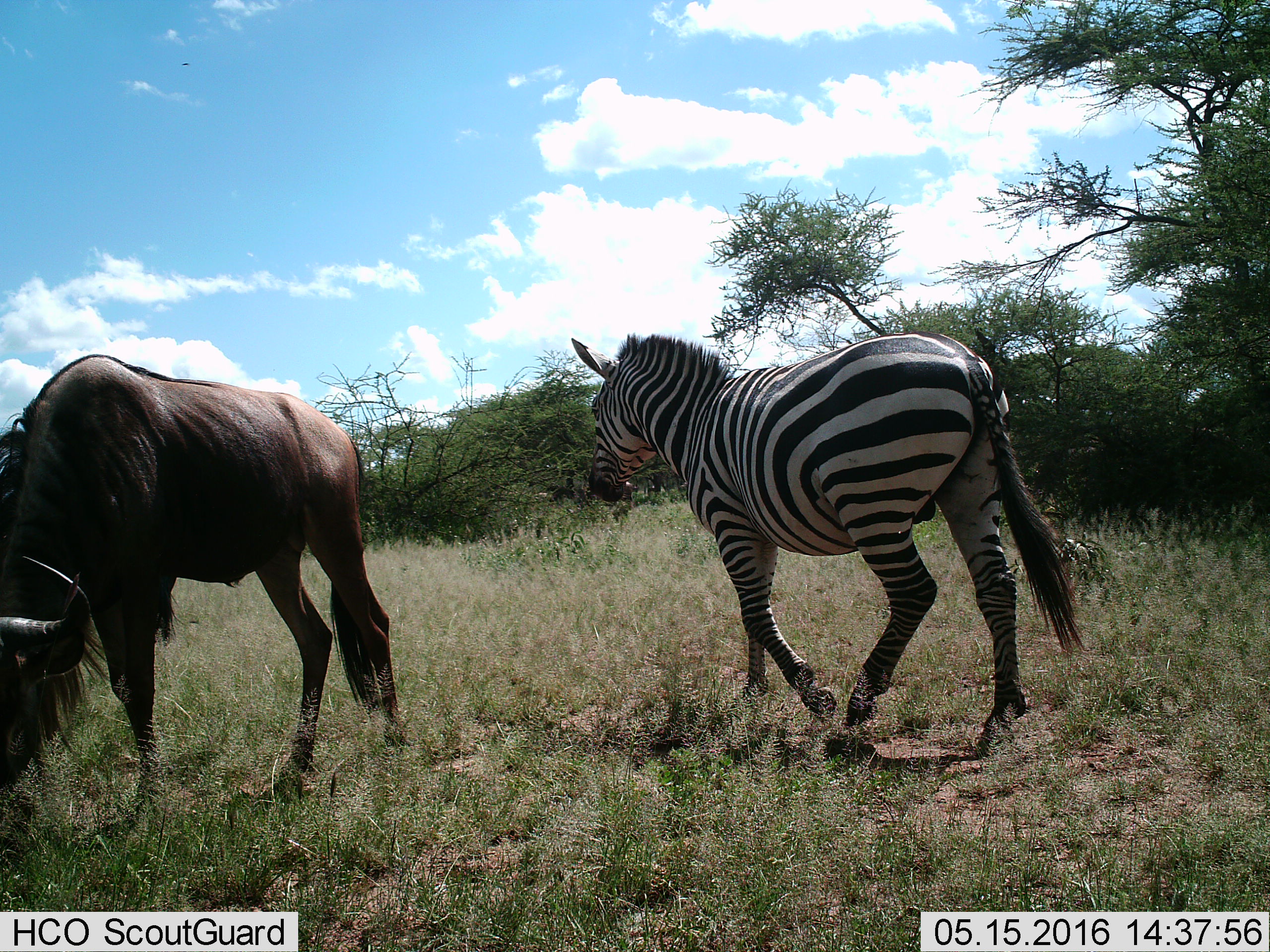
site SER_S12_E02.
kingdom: Animalia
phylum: Chordata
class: Mammalia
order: Artiodactyla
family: Bovidae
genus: Connochaetes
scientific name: Connochaetes taurinus taurinus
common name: blue wildebeest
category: wildebeestblue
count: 1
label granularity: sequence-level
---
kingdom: Animalia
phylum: Chordata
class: Mammalia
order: Perissodactyla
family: Equidae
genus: Equus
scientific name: Equus quagga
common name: plains zebra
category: zebraplains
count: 1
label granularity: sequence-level